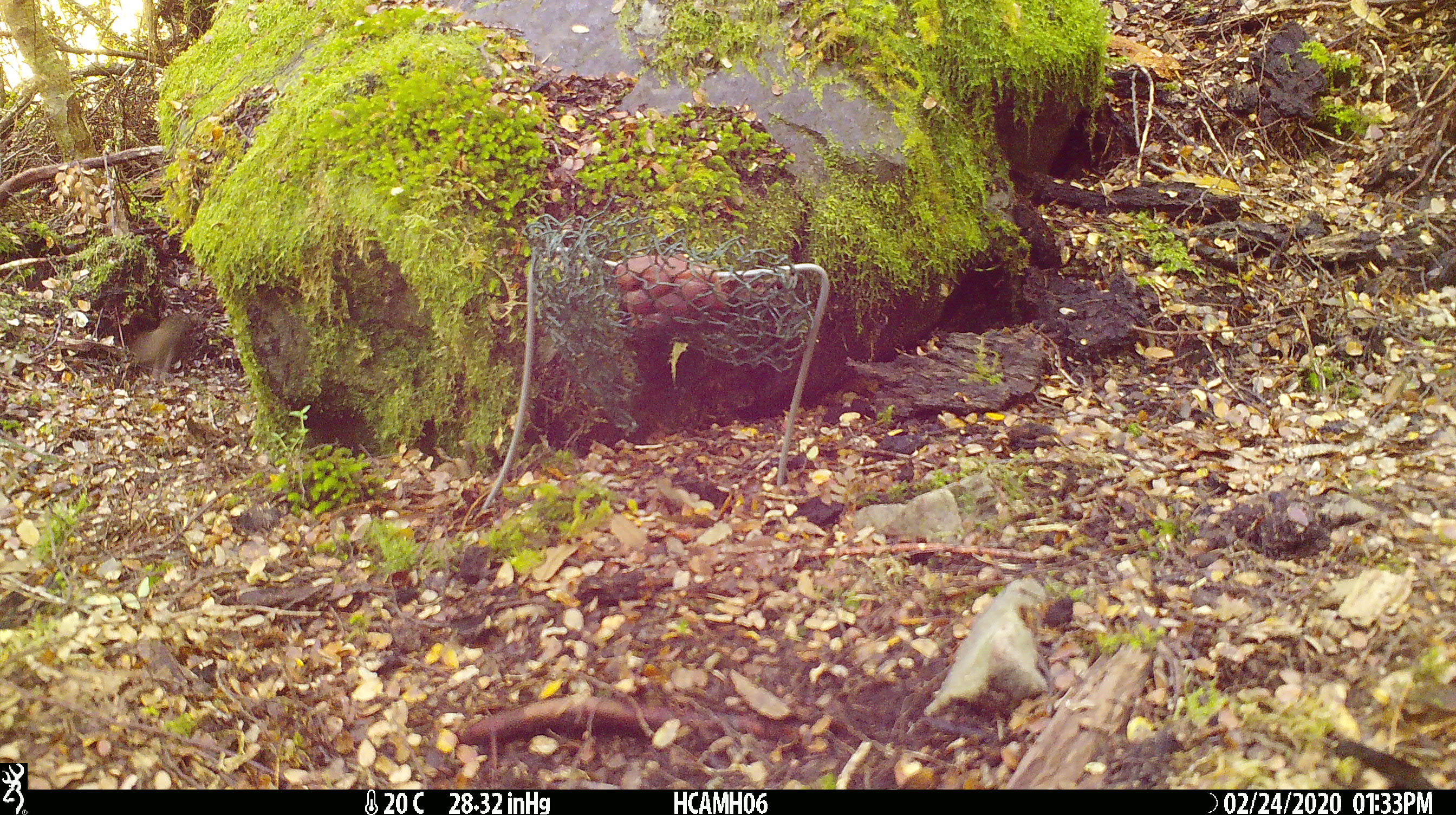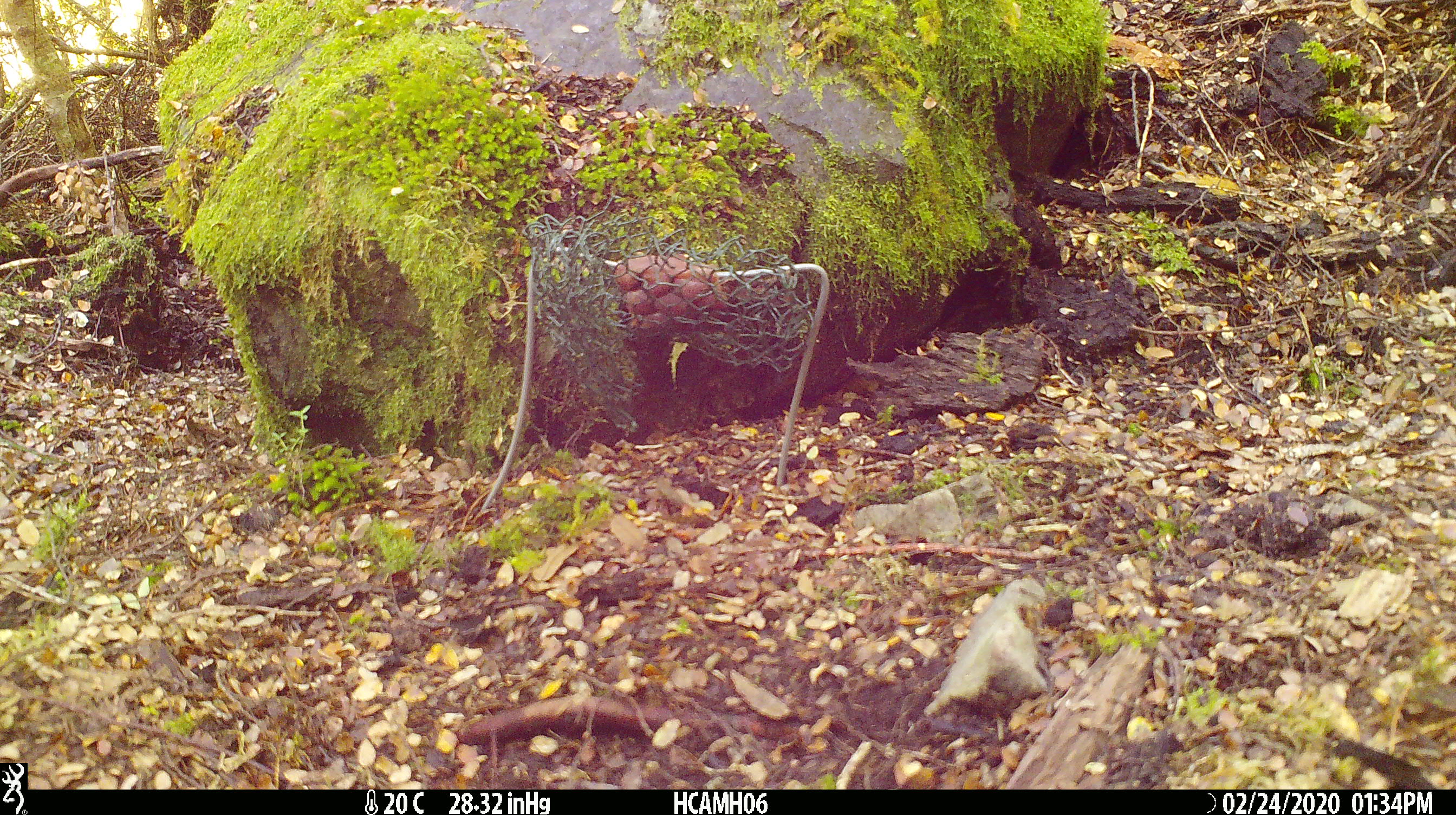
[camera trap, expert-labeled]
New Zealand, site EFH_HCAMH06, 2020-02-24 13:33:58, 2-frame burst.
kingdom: Animalia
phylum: Chordata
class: Mammalia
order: Rodentia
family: Muridae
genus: Mus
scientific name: Mus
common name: mouse